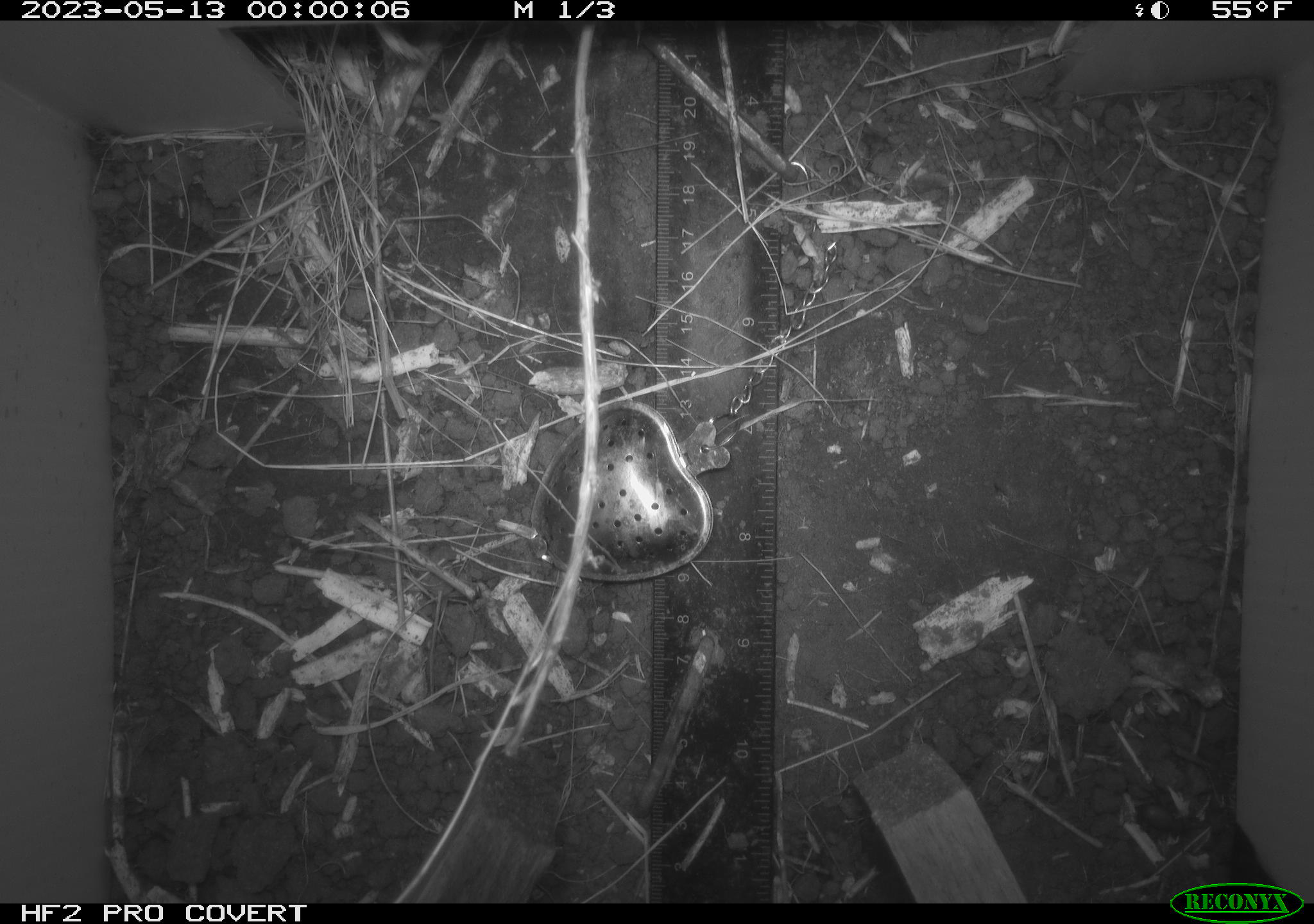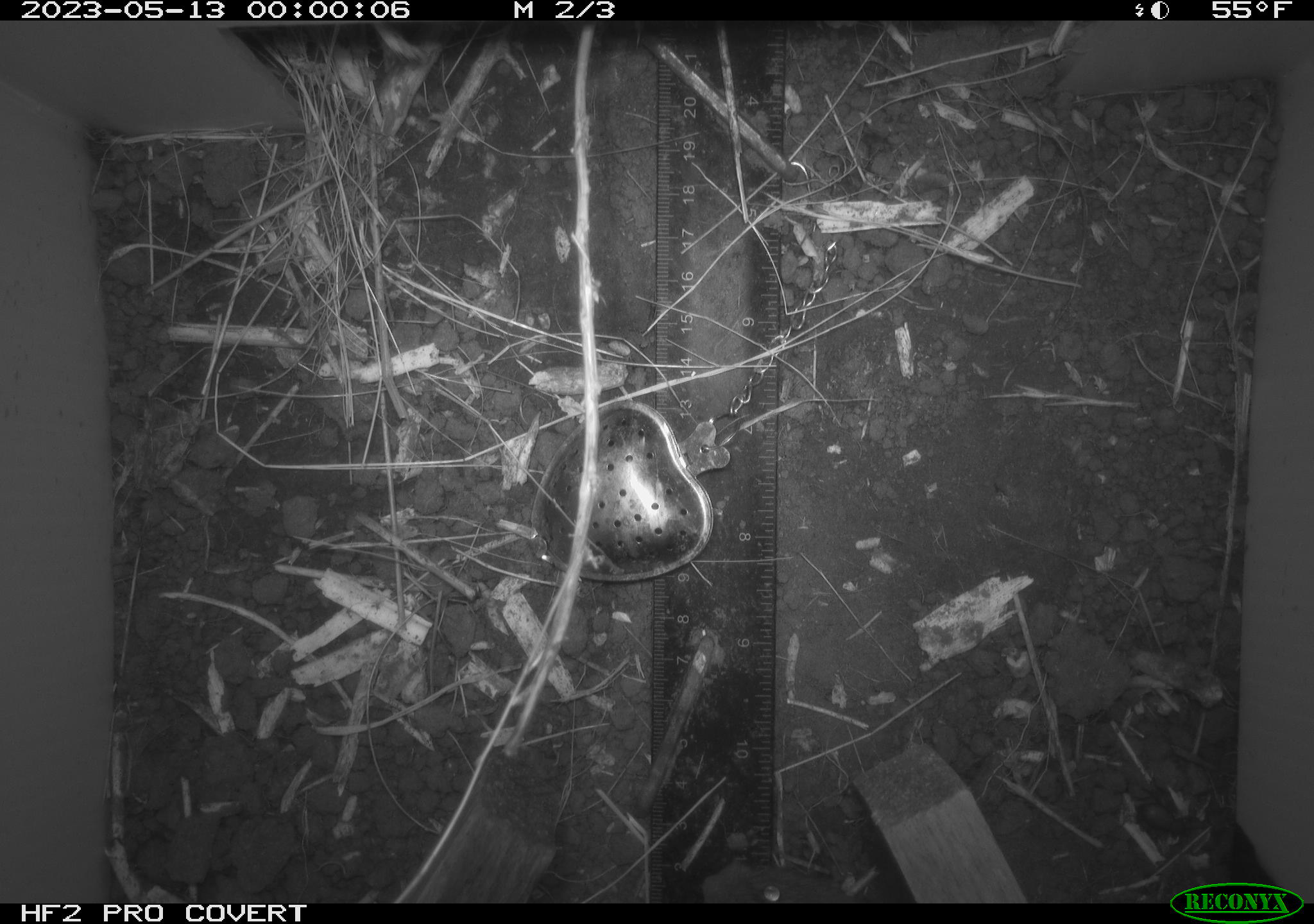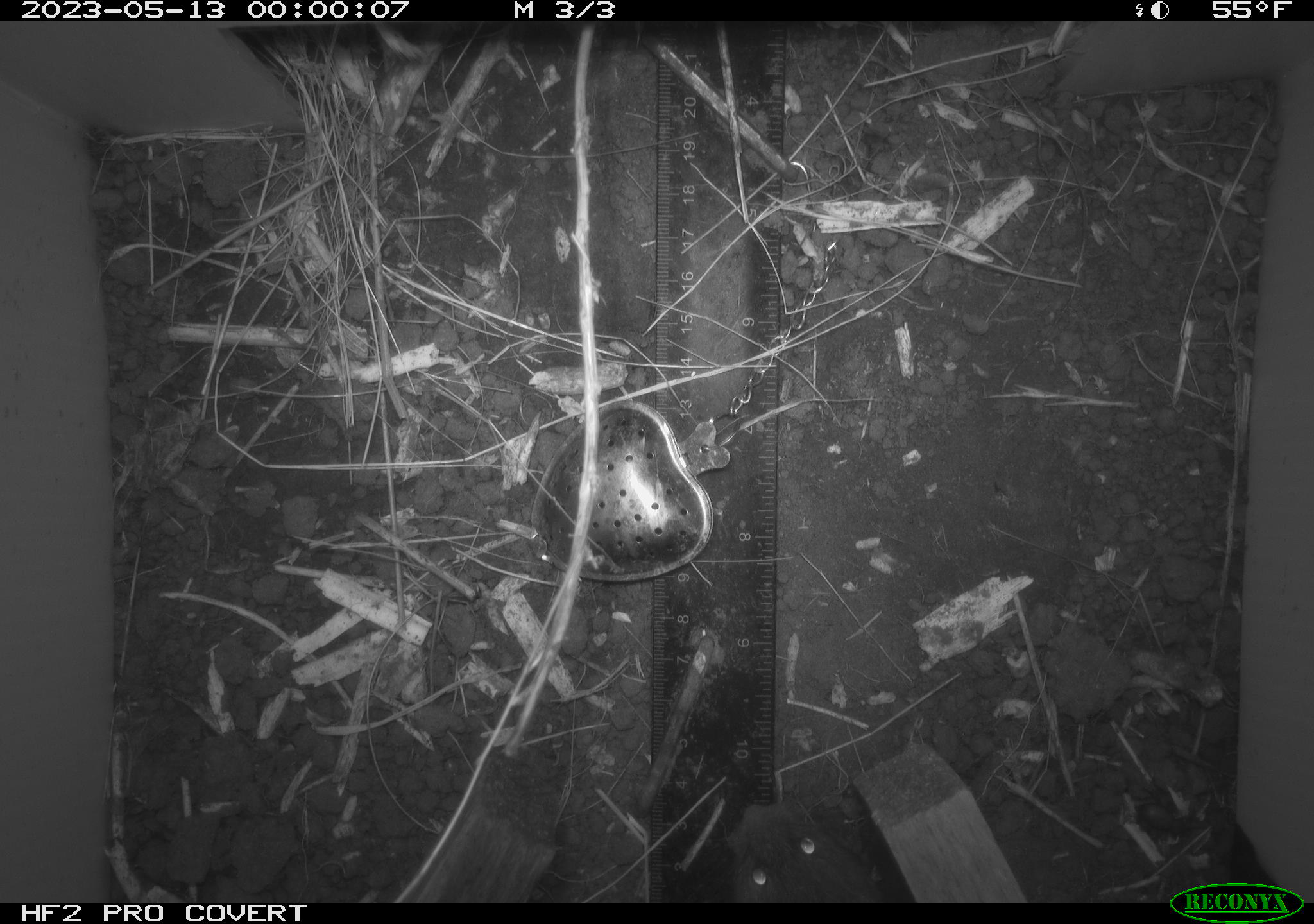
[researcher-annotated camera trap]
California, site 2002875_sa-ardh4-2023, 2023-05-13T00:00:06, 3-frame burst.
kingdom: Animalia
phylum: Chordata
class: Mammalia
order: Rodentia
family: Cricetidae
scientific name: Arvicolinae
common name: voles, lemmings, and muskrats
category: arvicolinae subfamily